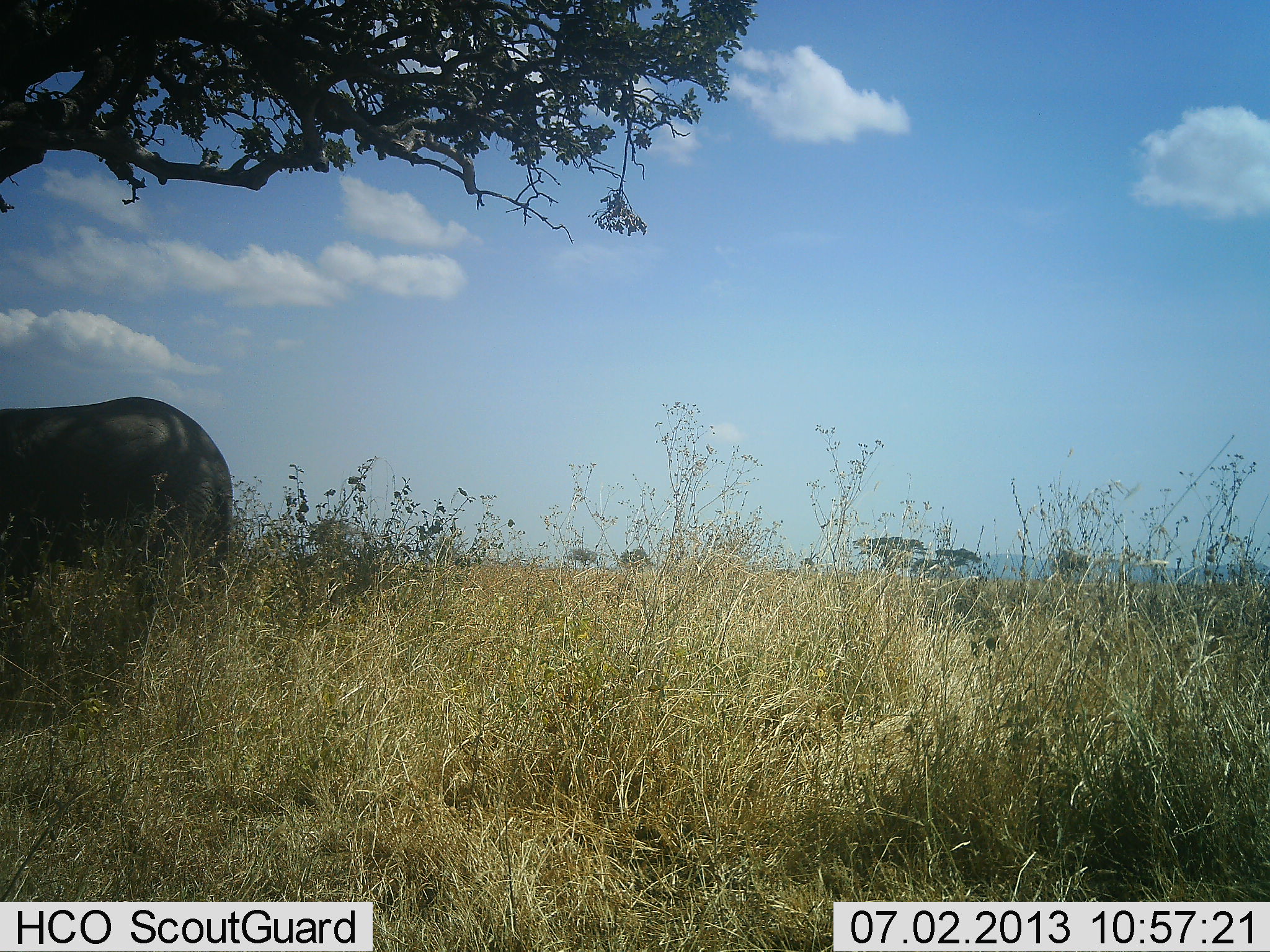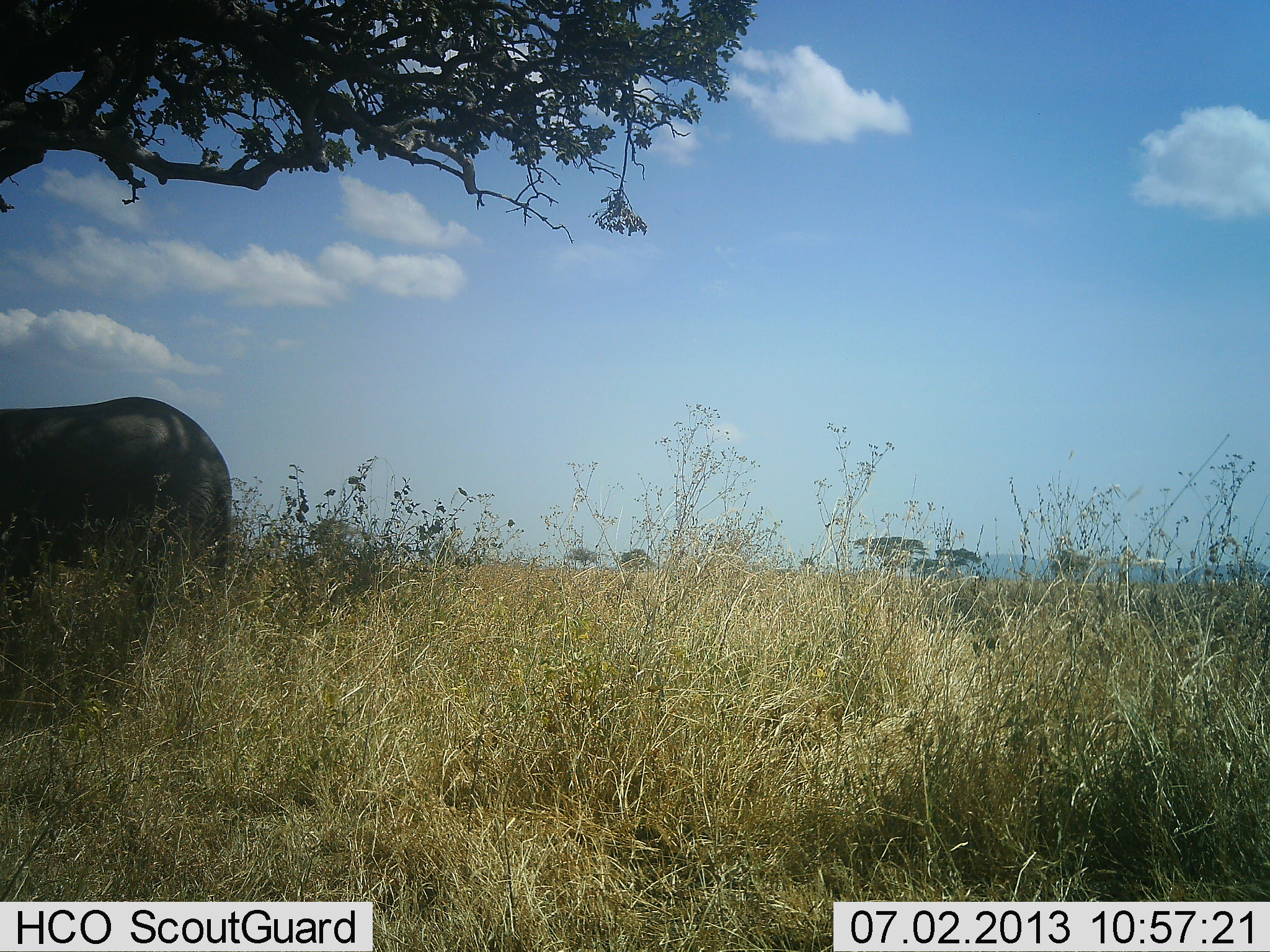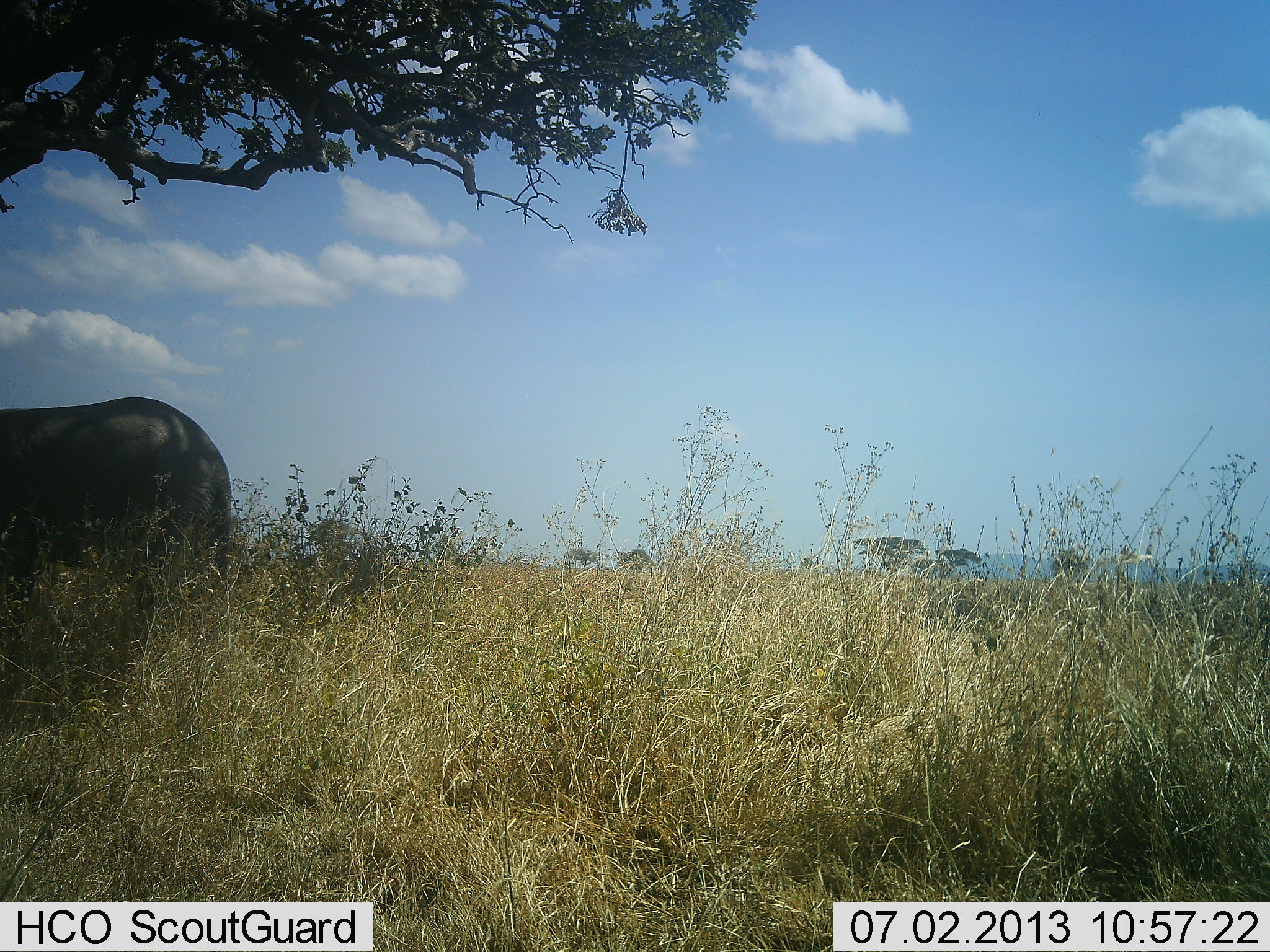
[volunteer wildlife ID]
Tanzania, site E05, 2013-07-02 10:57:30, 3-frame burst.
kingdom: Animalia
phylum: Chordata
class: Mammalia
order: Proboscidea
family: Elephantidae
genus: Loxodonta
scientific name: Loxodonta africana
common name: african bush elephant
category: elephant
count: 1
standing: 77%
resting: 0%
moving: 8%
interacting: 0%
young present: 8%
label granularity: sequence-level